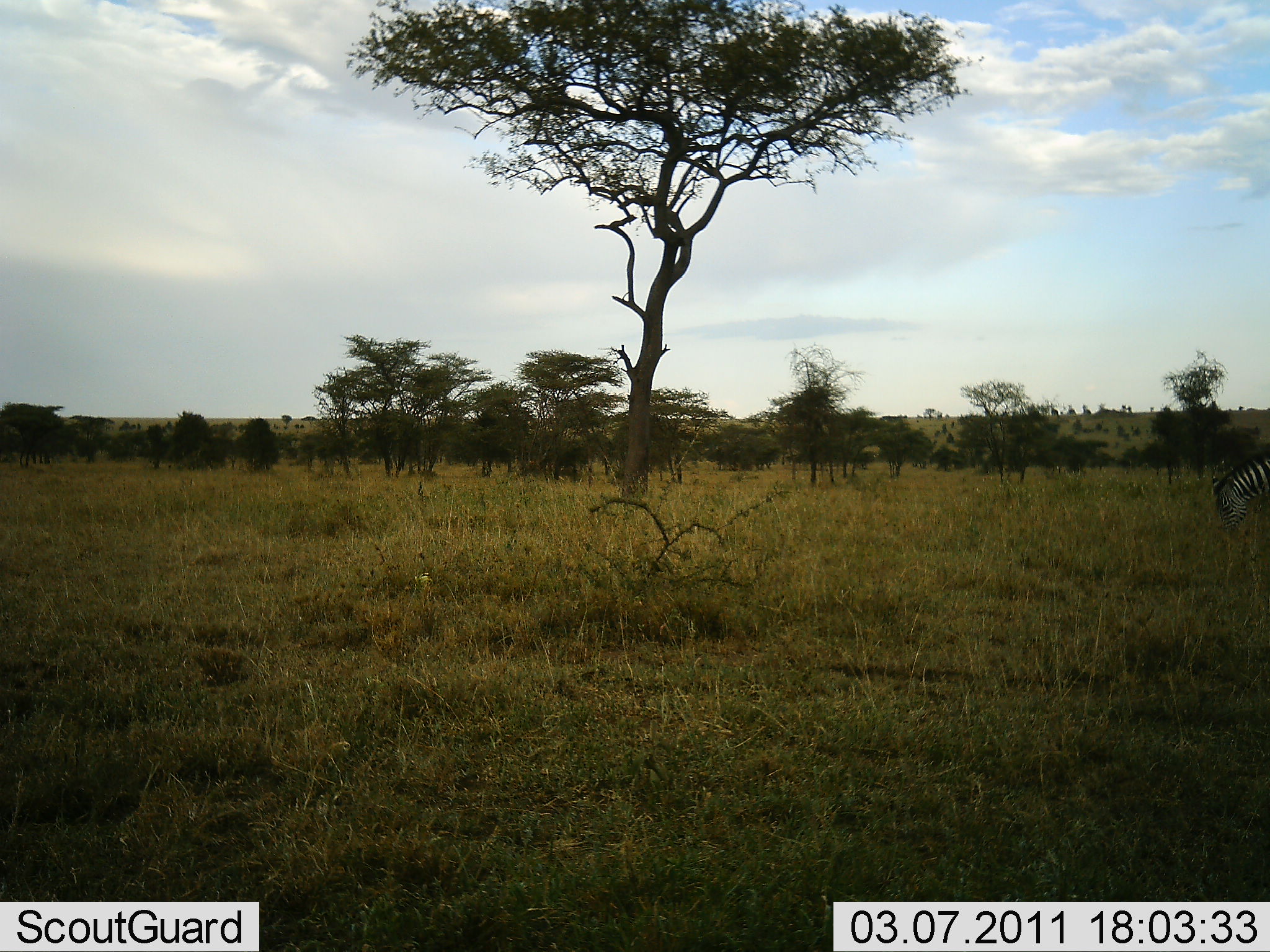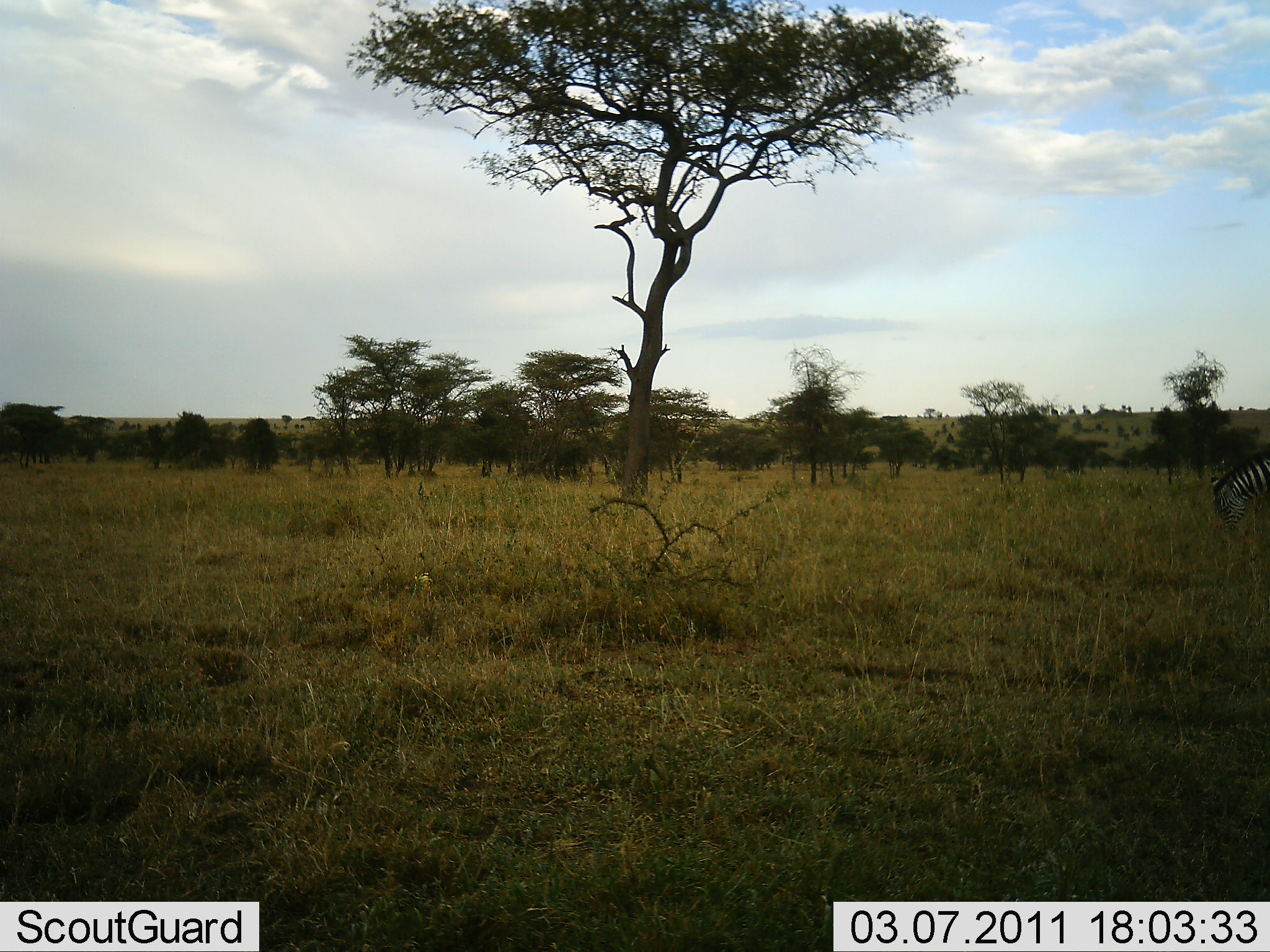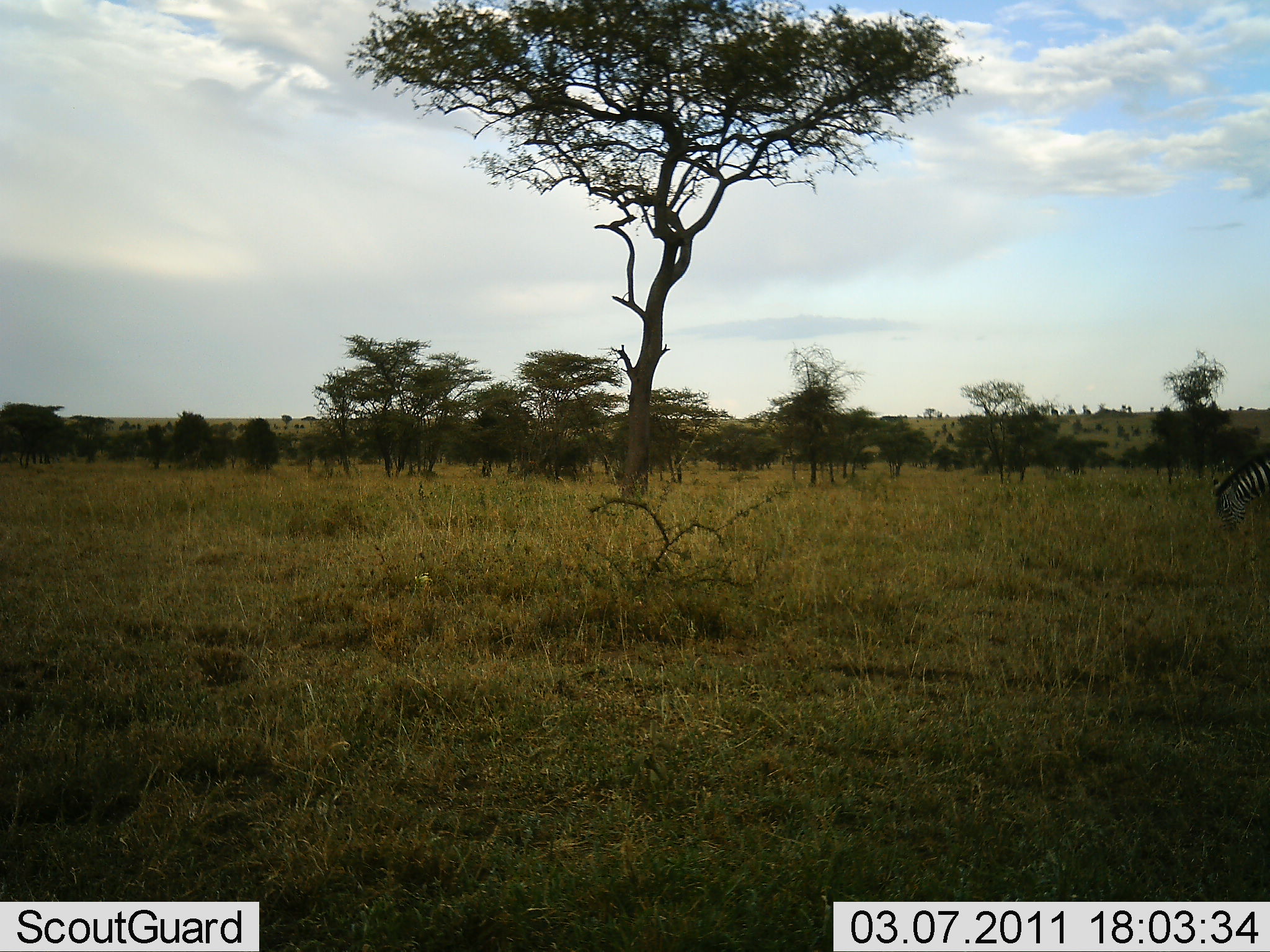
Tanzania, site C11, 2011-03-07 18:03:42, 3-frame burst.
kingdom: Animalia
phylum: Chordata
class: Mammalia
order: Perissodactyla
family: Equidae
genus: Equus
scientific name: Equus quagga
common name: plains zebra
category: zebra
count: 1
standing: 29%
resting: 0%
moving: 0%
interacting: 0%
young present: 0%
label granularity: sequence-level